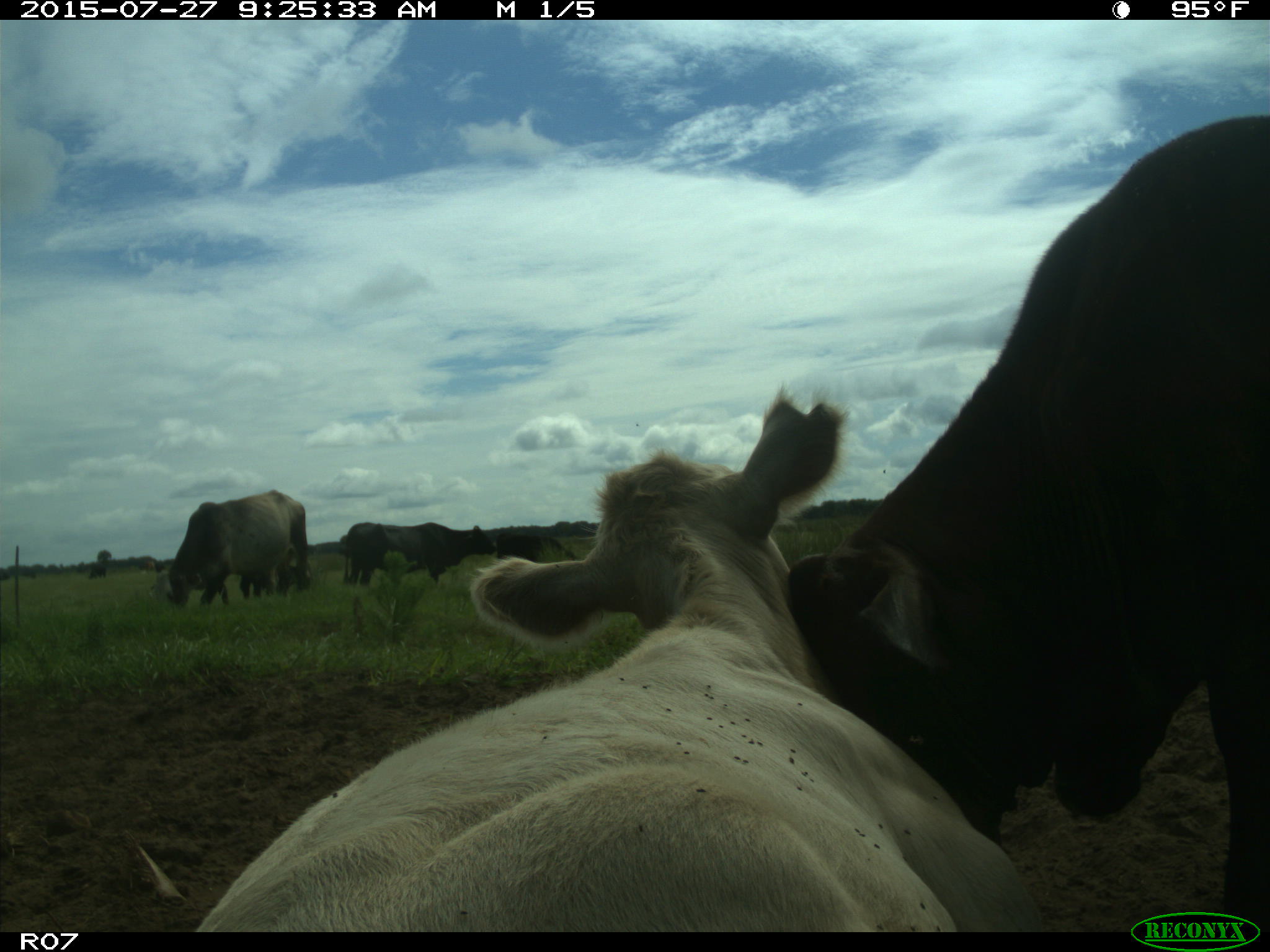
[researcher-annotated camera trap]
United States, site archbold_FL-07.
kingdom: Animalia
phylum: Chordata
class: Mammalia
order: Artiodactyla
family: Bovidae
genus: Bos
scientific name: Bos taurus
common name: domestic cow